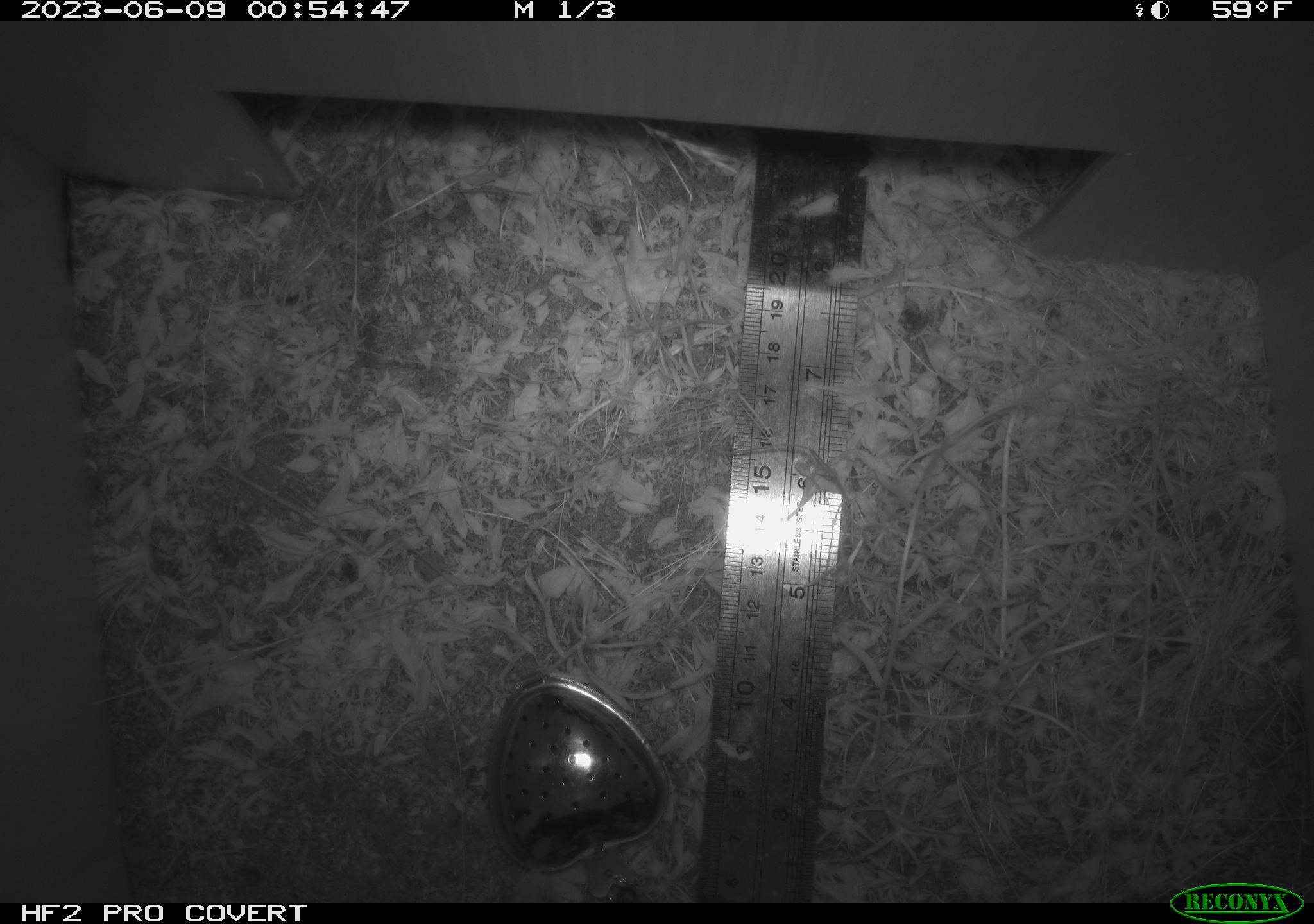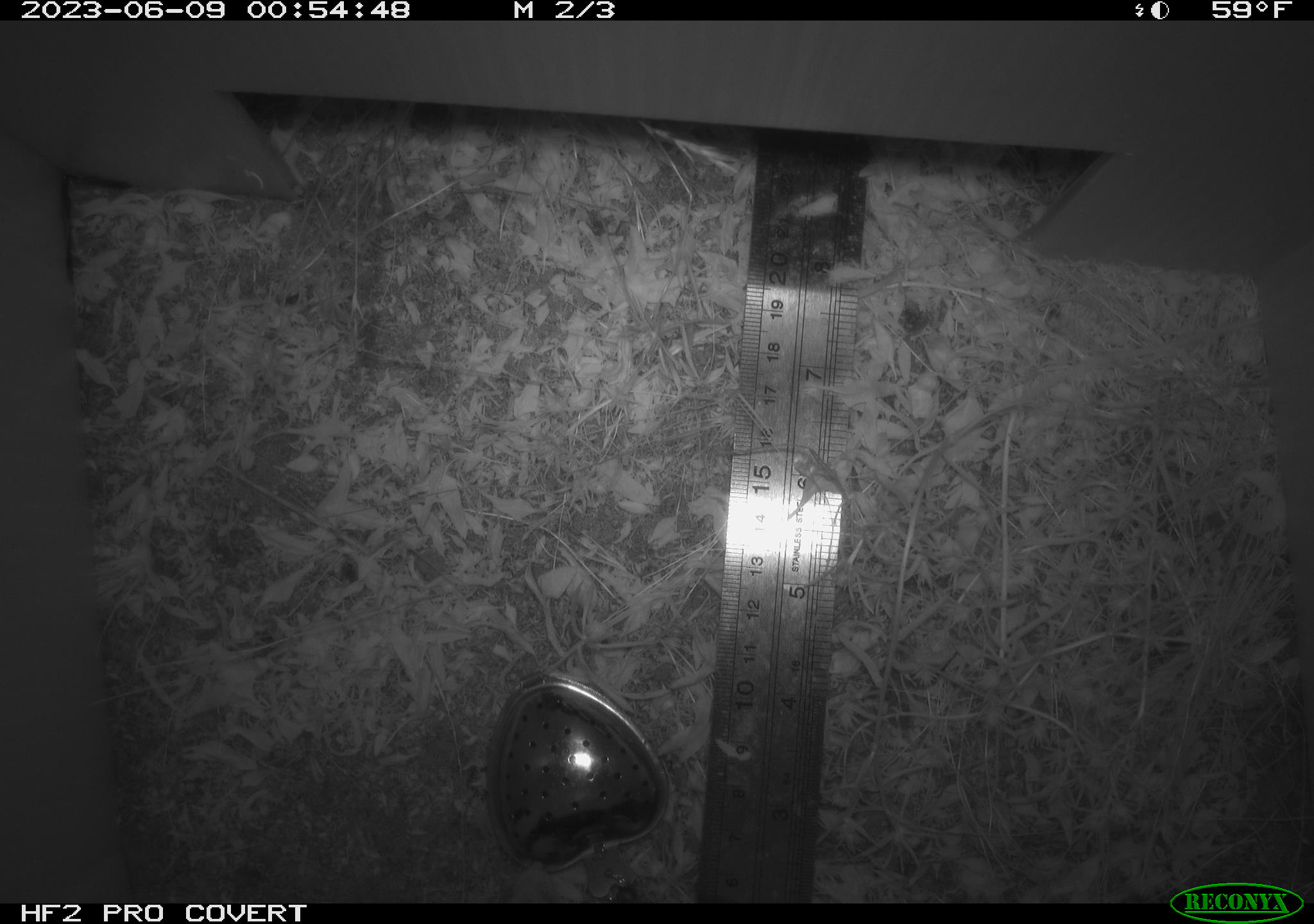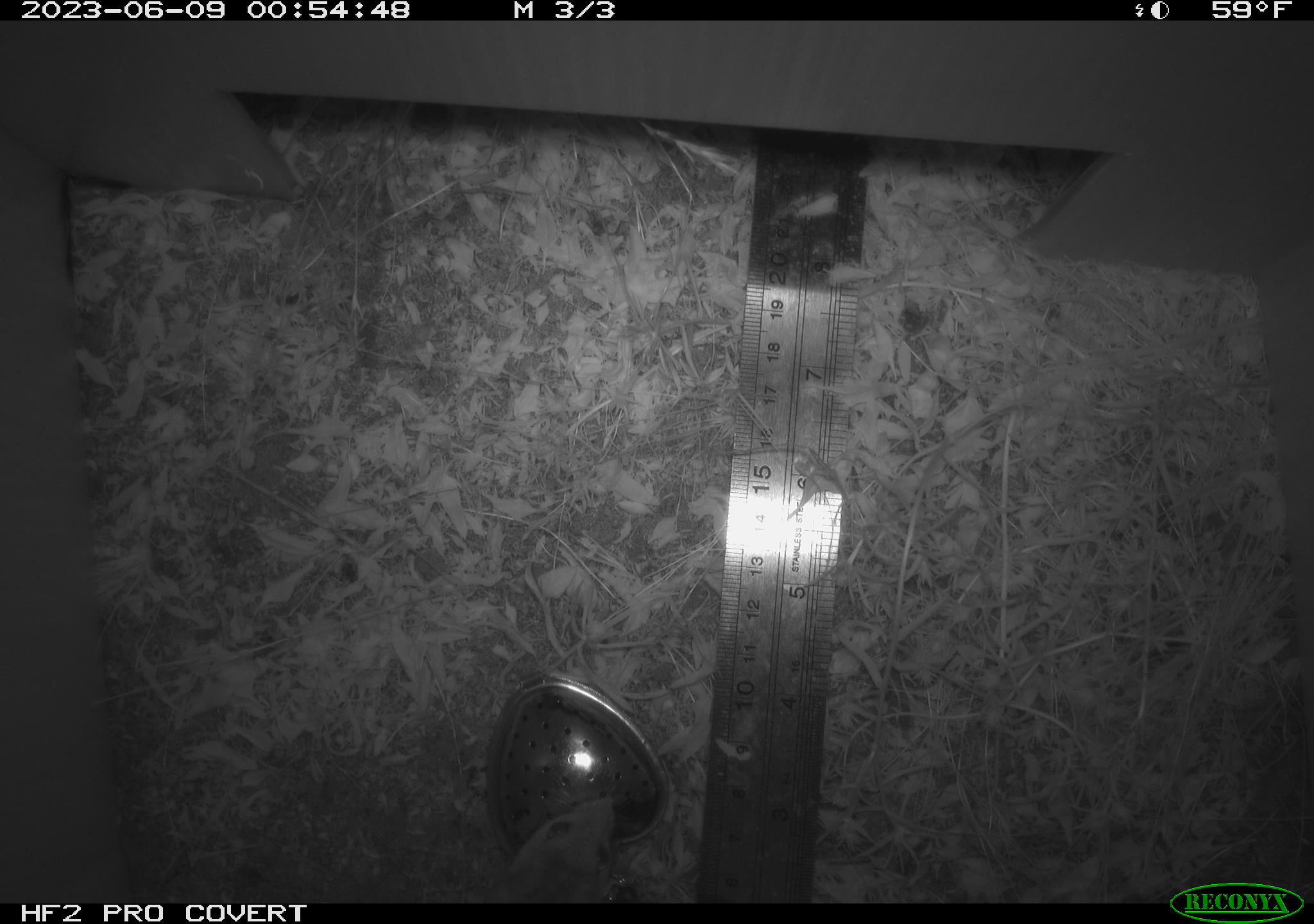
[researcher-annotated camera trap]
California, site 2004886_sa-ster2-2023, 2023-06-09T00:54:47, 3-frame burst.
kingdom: Animalia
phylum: Chordata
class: Mammalia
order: Rodentia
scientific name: Rodentia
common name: mouse species